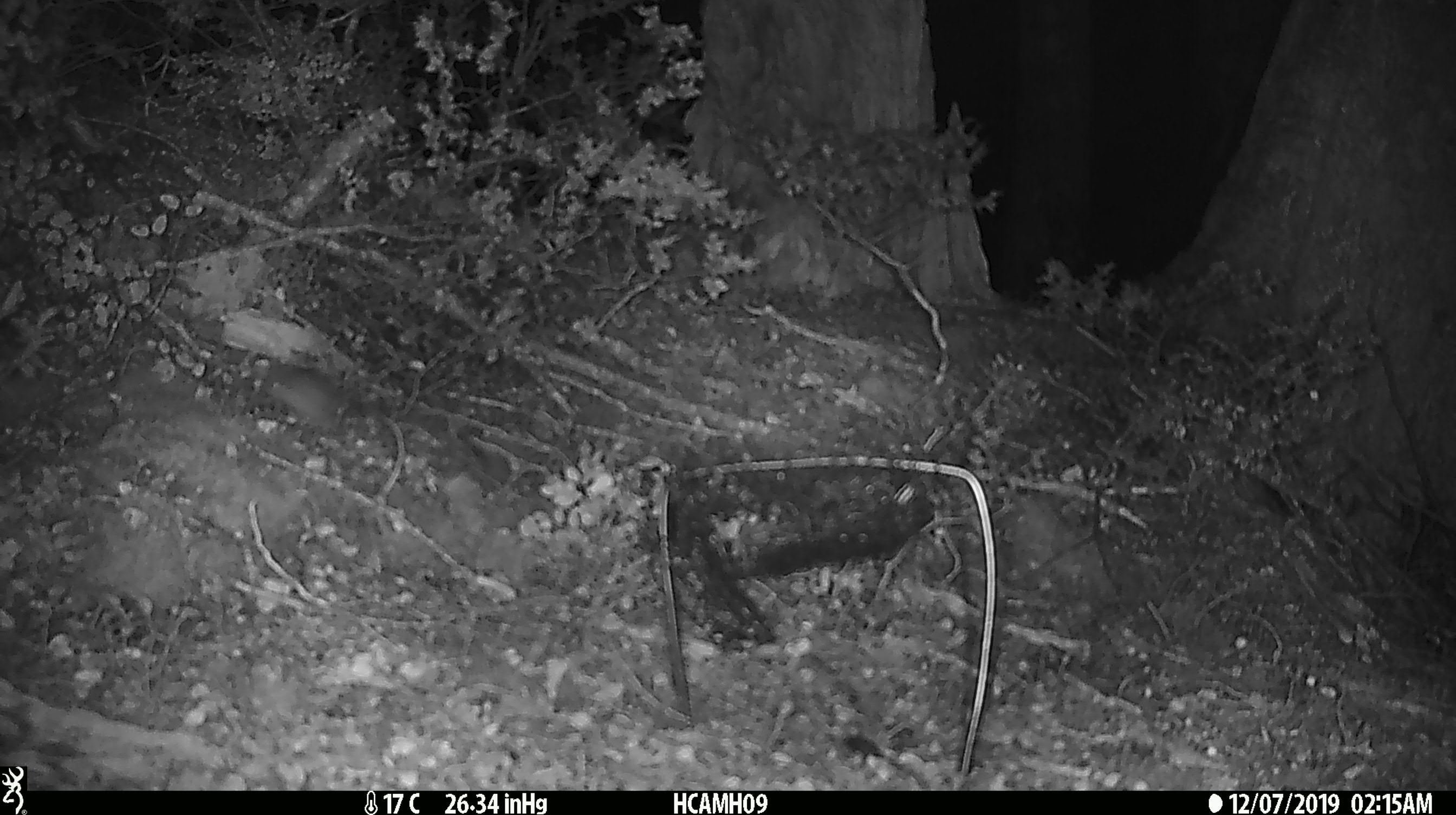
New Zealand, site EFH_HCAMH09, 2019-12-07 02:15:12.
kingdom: Animalia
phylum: Chordata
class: Mammalia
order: Rodentia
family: Muridae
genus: Mus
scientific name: Mus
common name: mouse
Mouse (Mus).